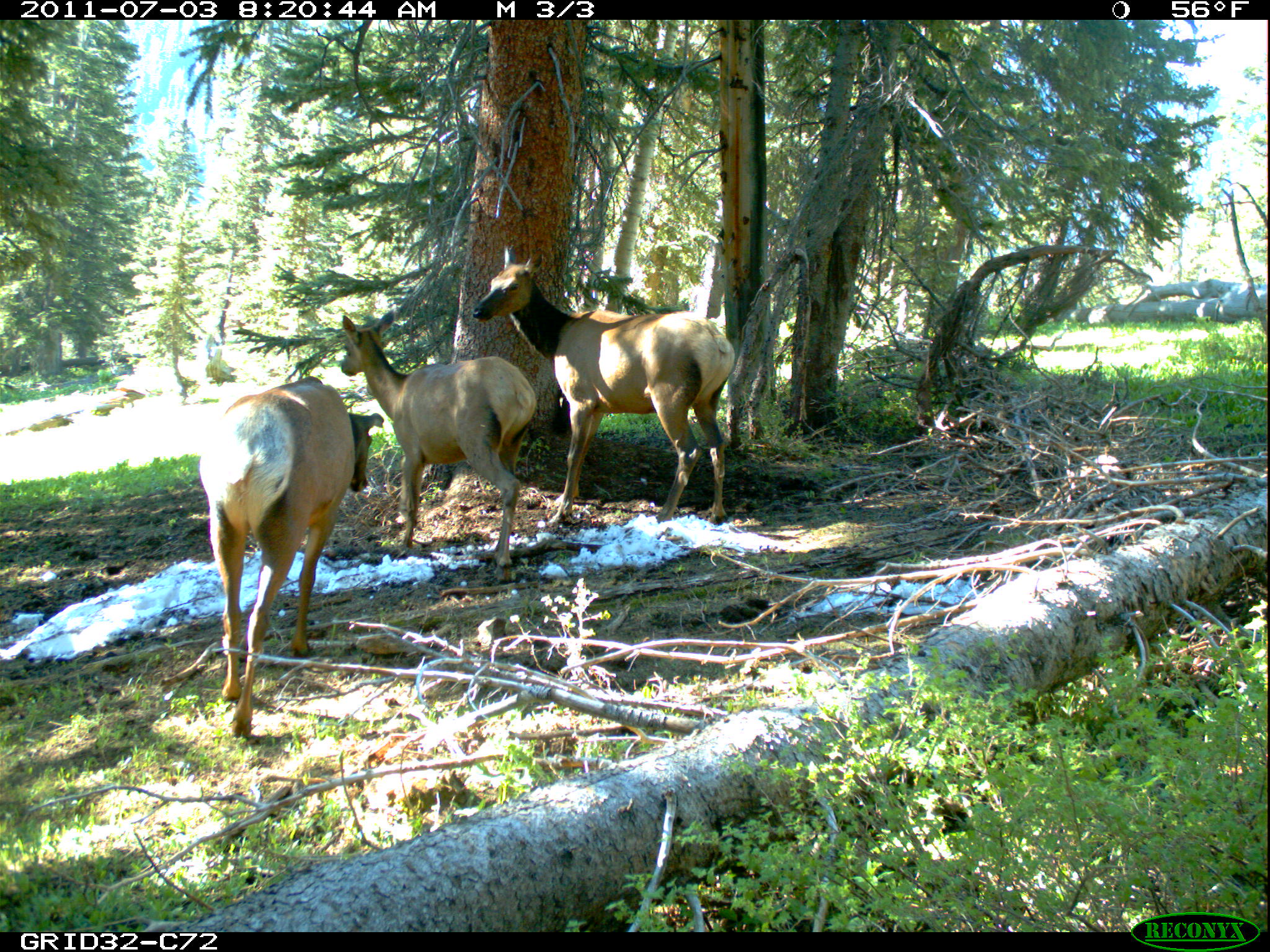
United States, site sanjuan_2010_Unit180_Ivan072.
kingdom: Animalia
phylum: Chordata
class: Mammalia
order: Artiodactyla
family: Cervidae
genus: Cervus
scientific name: Cervus elaphus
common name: red deer